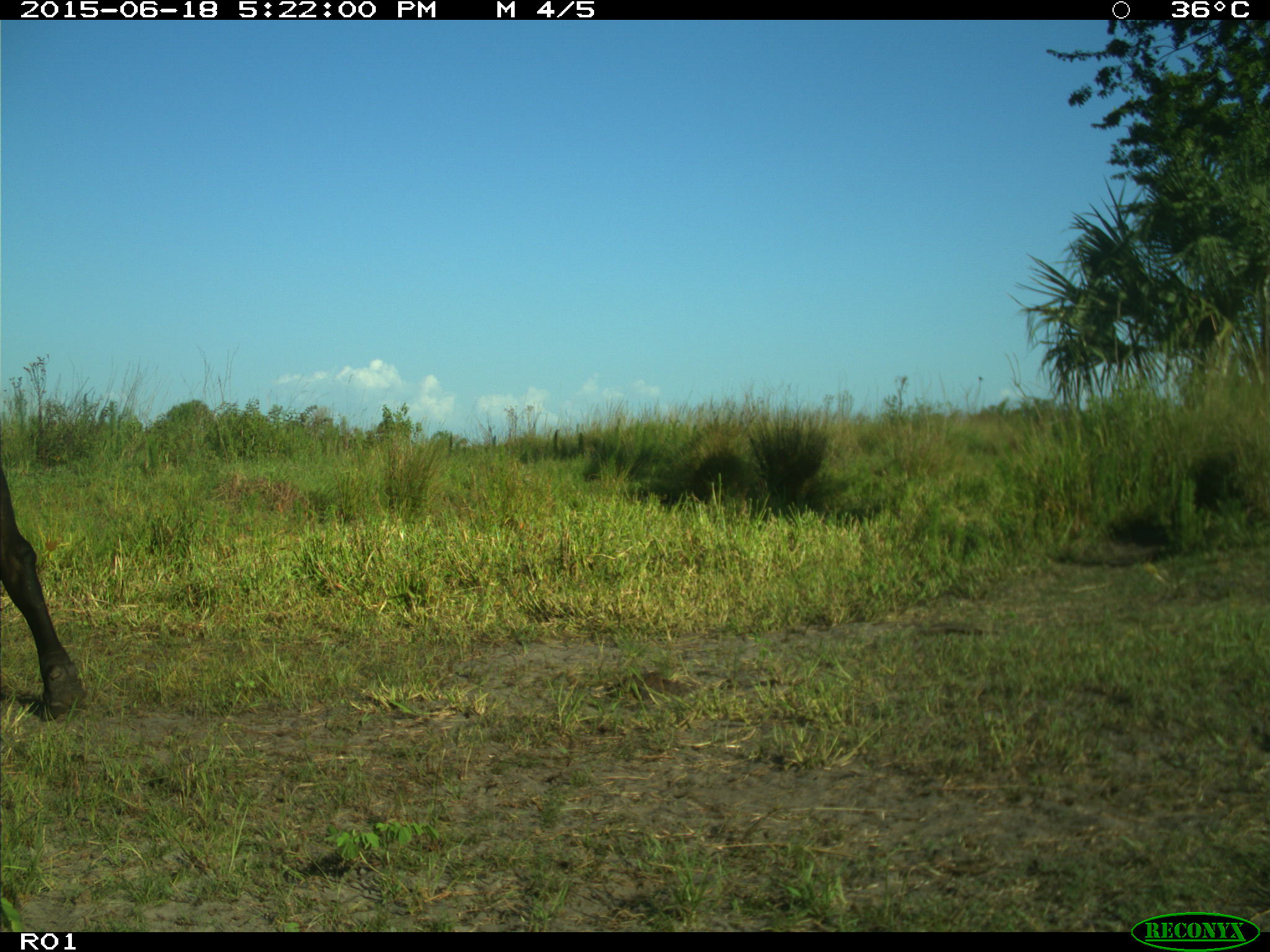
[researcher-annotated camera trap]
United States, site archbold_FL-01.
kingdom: Animalia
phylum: Chordata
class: Mammalia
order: Artiodactyla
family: Bovidae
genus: Bos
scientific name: Bos taurus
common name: domestic cow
Bos taurus (domestic cow).